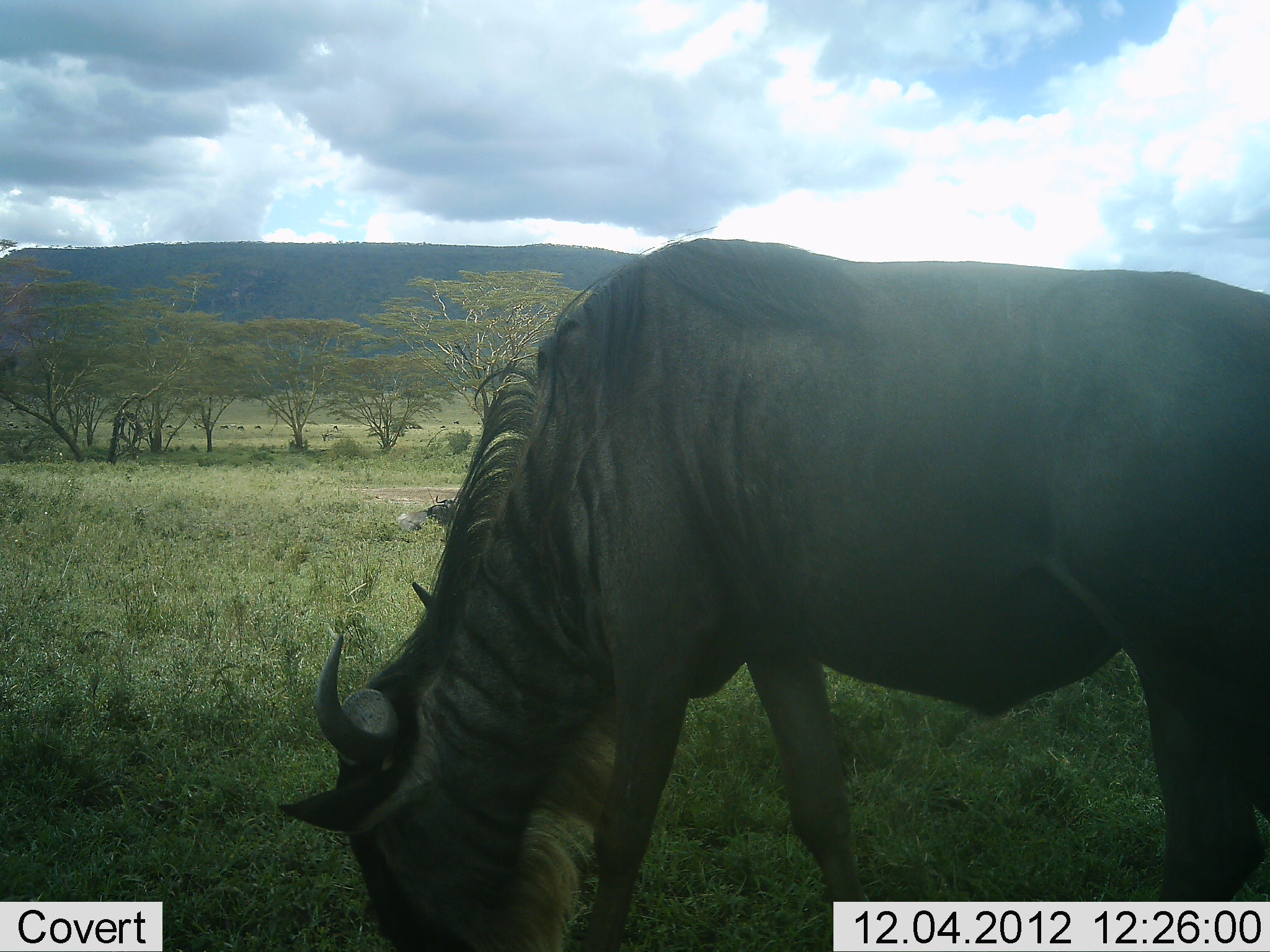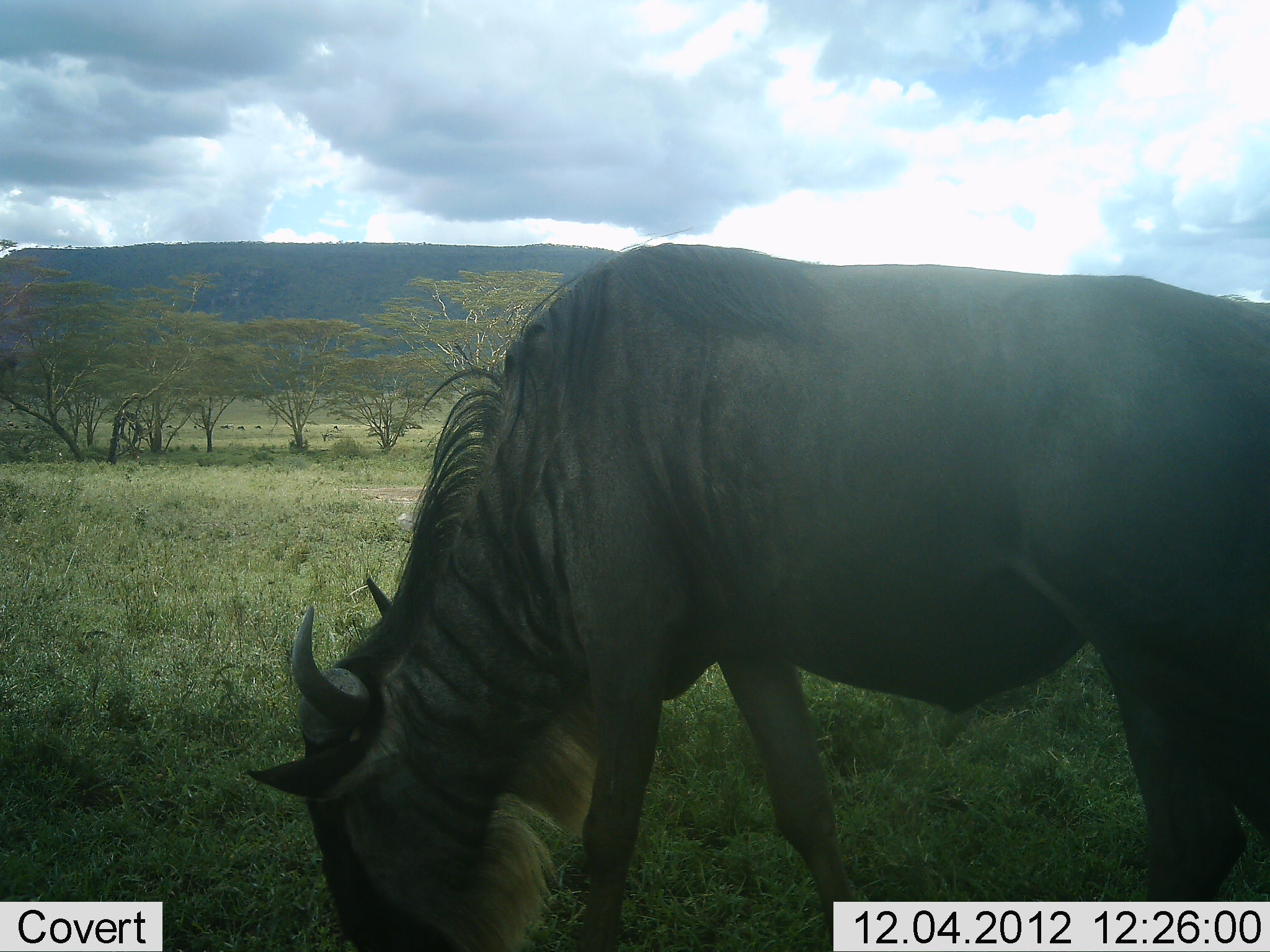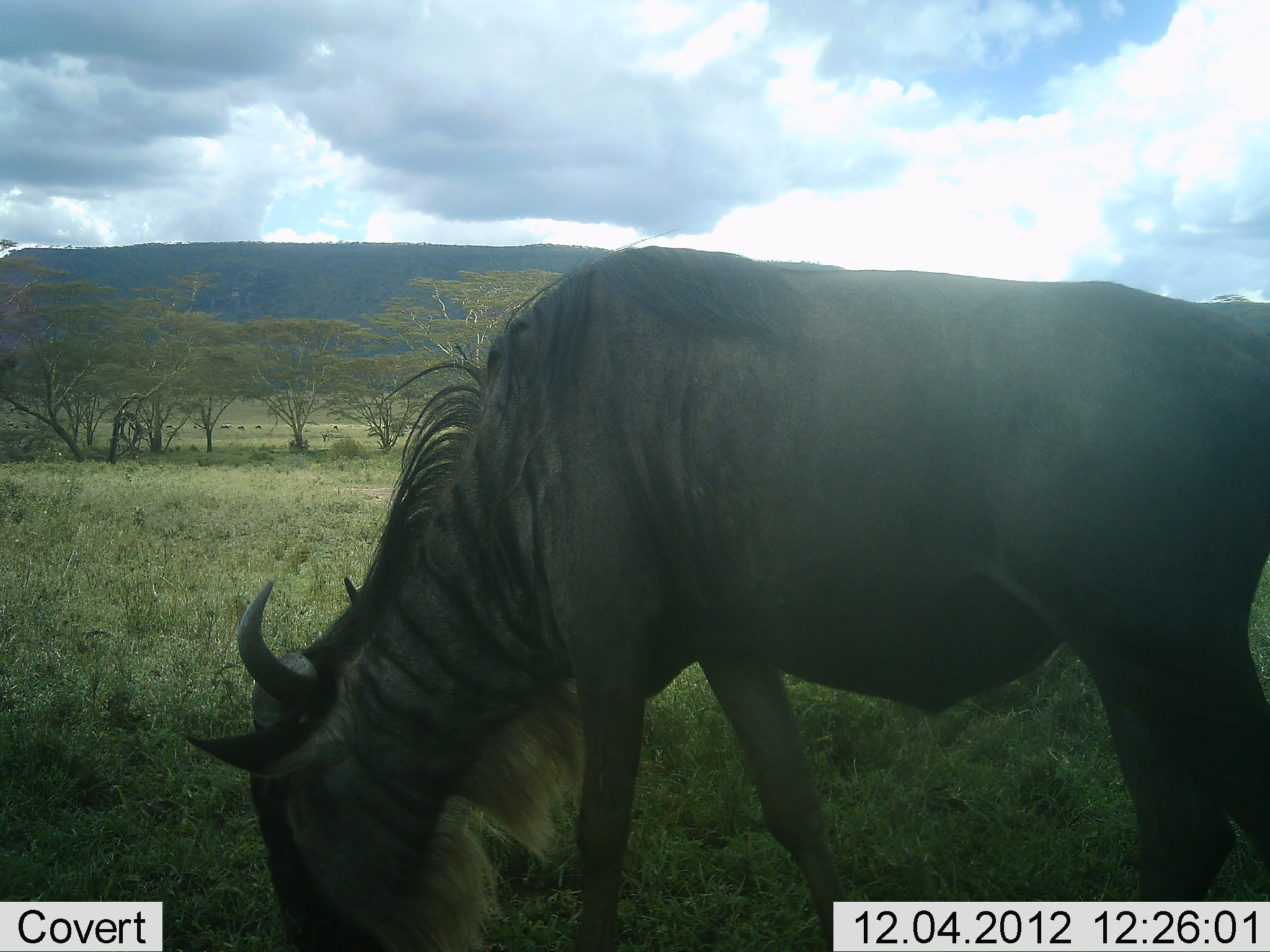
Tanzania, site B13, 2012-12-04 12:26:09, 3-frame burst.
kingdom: Animalia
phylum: Chordata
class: Mammalia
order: Artiodactyla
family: Bovidae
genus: Connochaetes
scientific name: Connochaetes taurinus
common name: blue wildebeest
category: wildebeest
Wildebeest (blue wildebeest) (Connochaetes taurinus), count 1. Behavior (volunteer vote fractions): standing 10%, resting 0%, moving 0%, interacting 0%. Young present (vote fraction): 0%. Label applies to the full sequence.